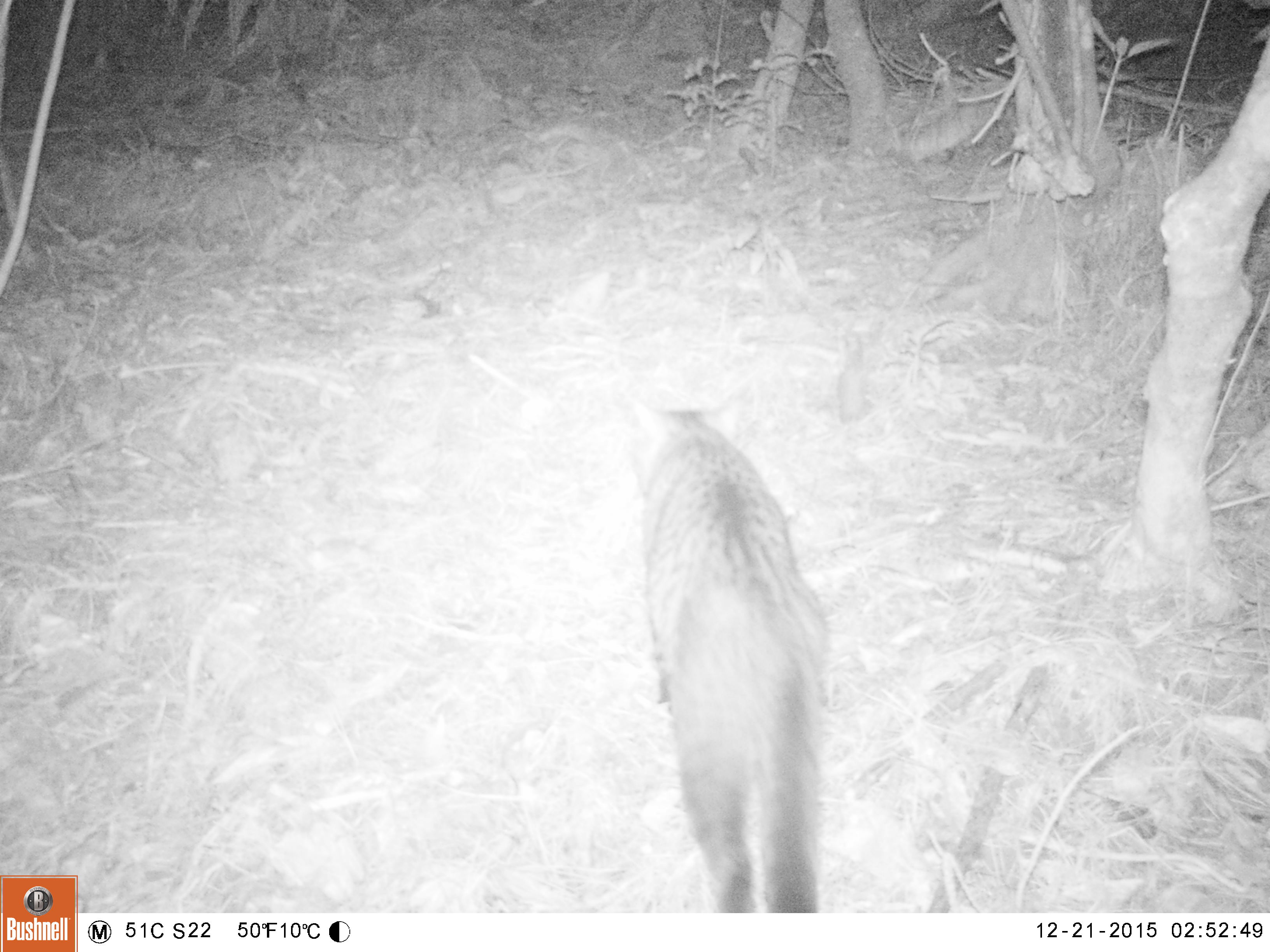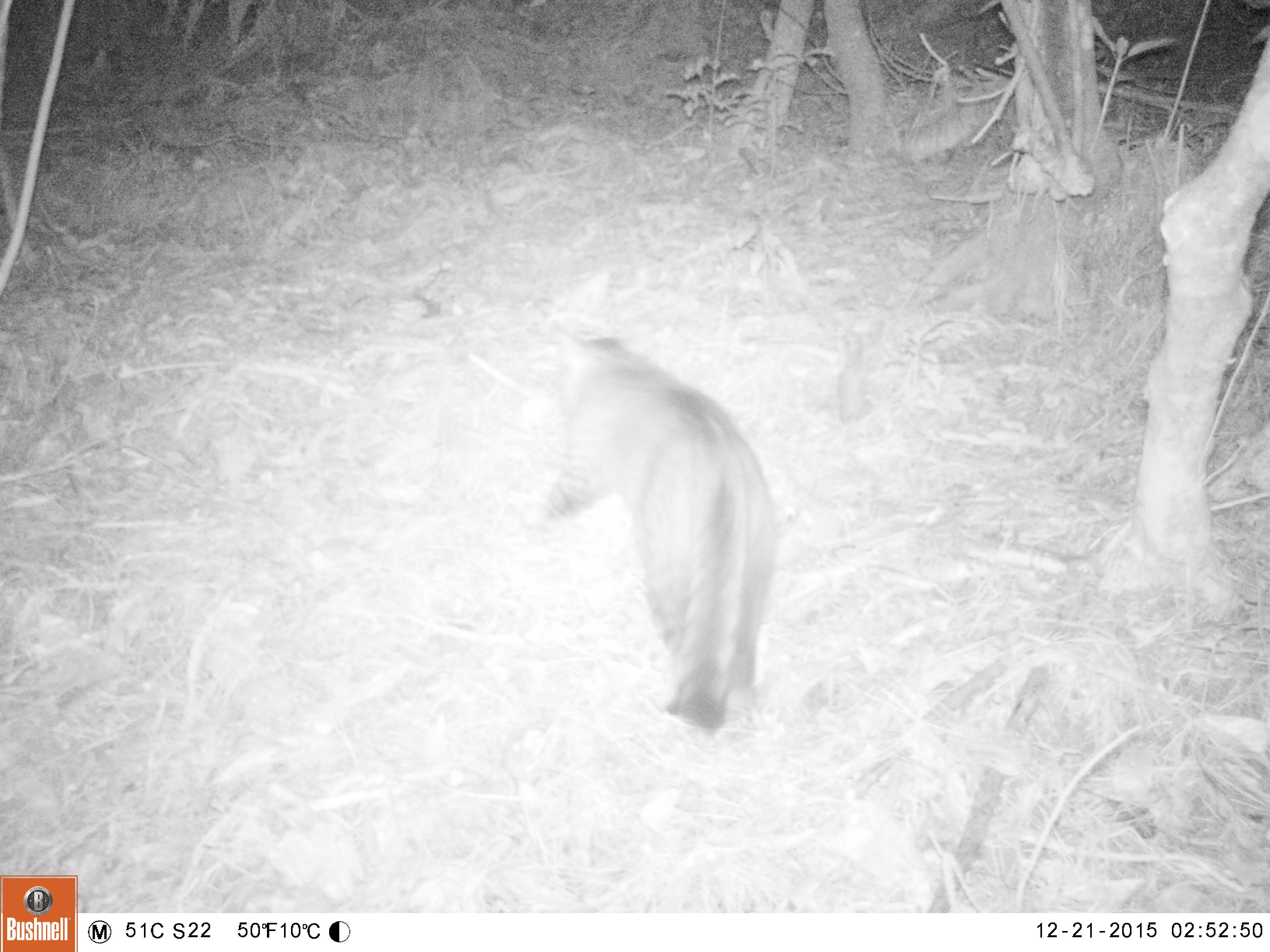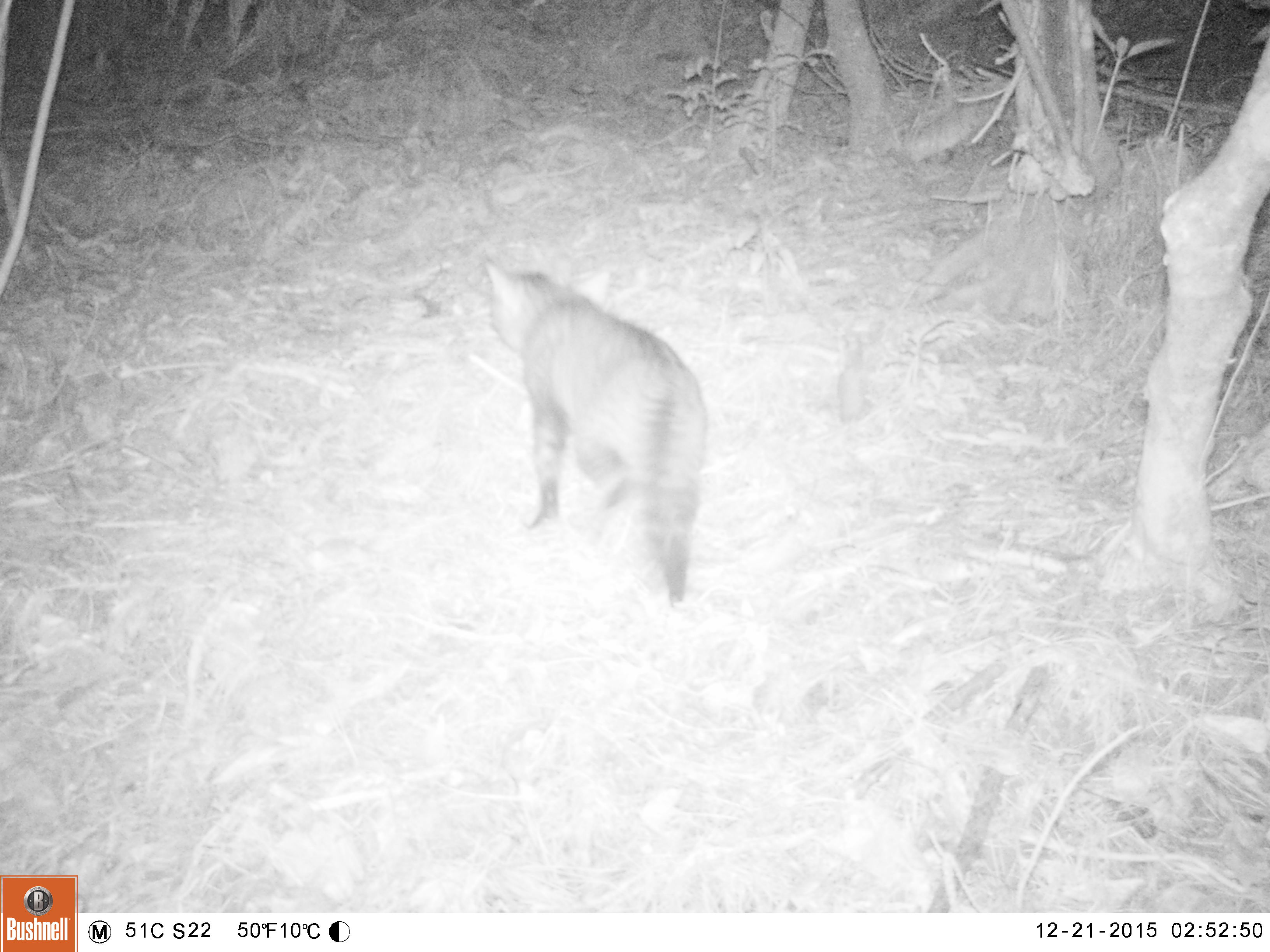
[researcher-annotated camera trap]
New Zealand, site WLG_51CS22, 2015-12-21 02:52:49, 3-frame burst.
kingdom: Animalia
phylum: Chordata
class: Mammalia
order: Carnivora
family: Felidae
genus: Felis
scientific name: Felis catus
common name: domestic cat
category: cat